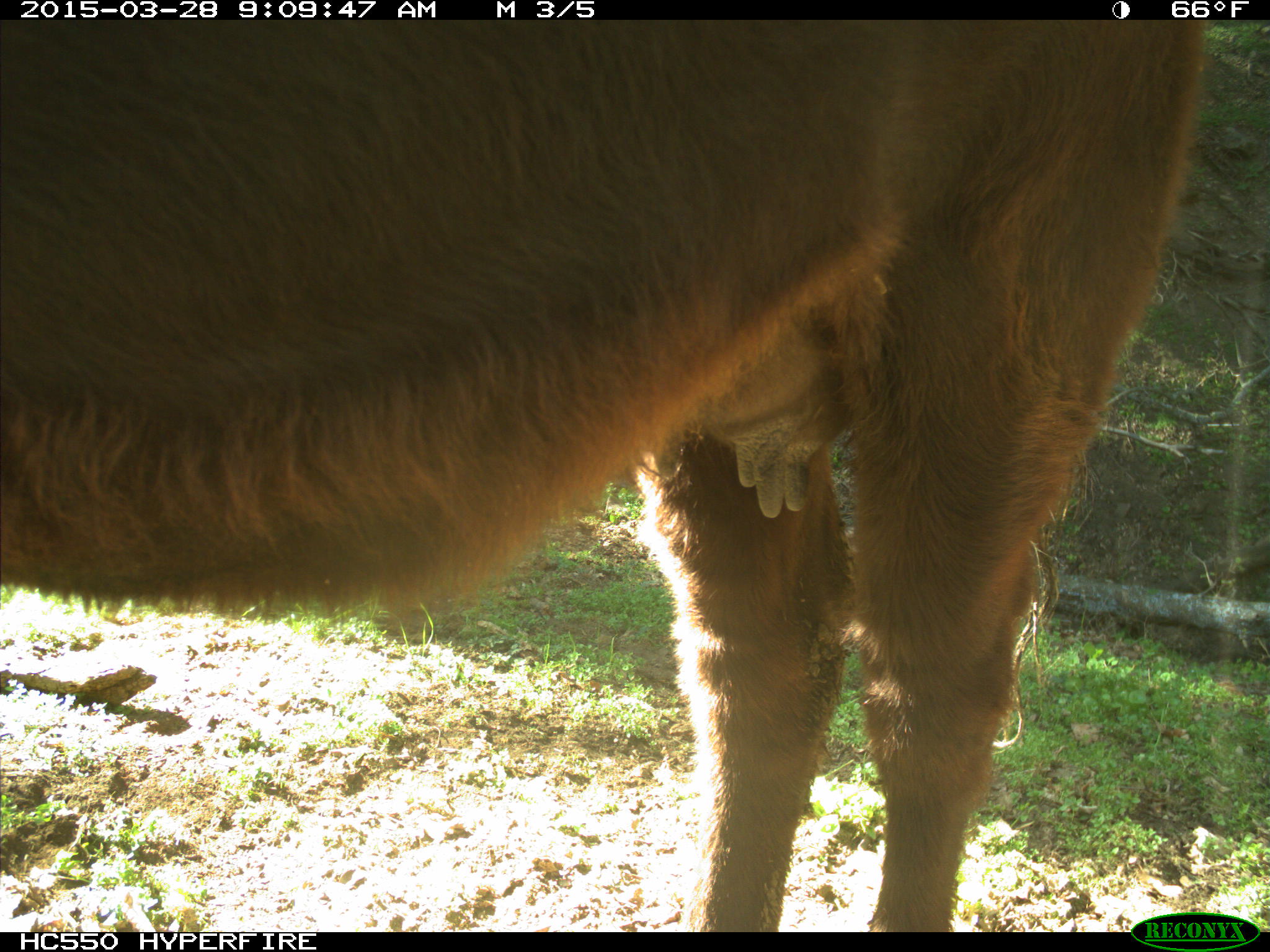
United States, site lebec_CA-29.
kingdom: Animalia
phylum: Chordata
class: Mammalia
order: Artiodactyla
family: Bovidae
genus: Bos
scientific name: Bos taurus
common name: domestic cow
Bos taurus (domestic cow).